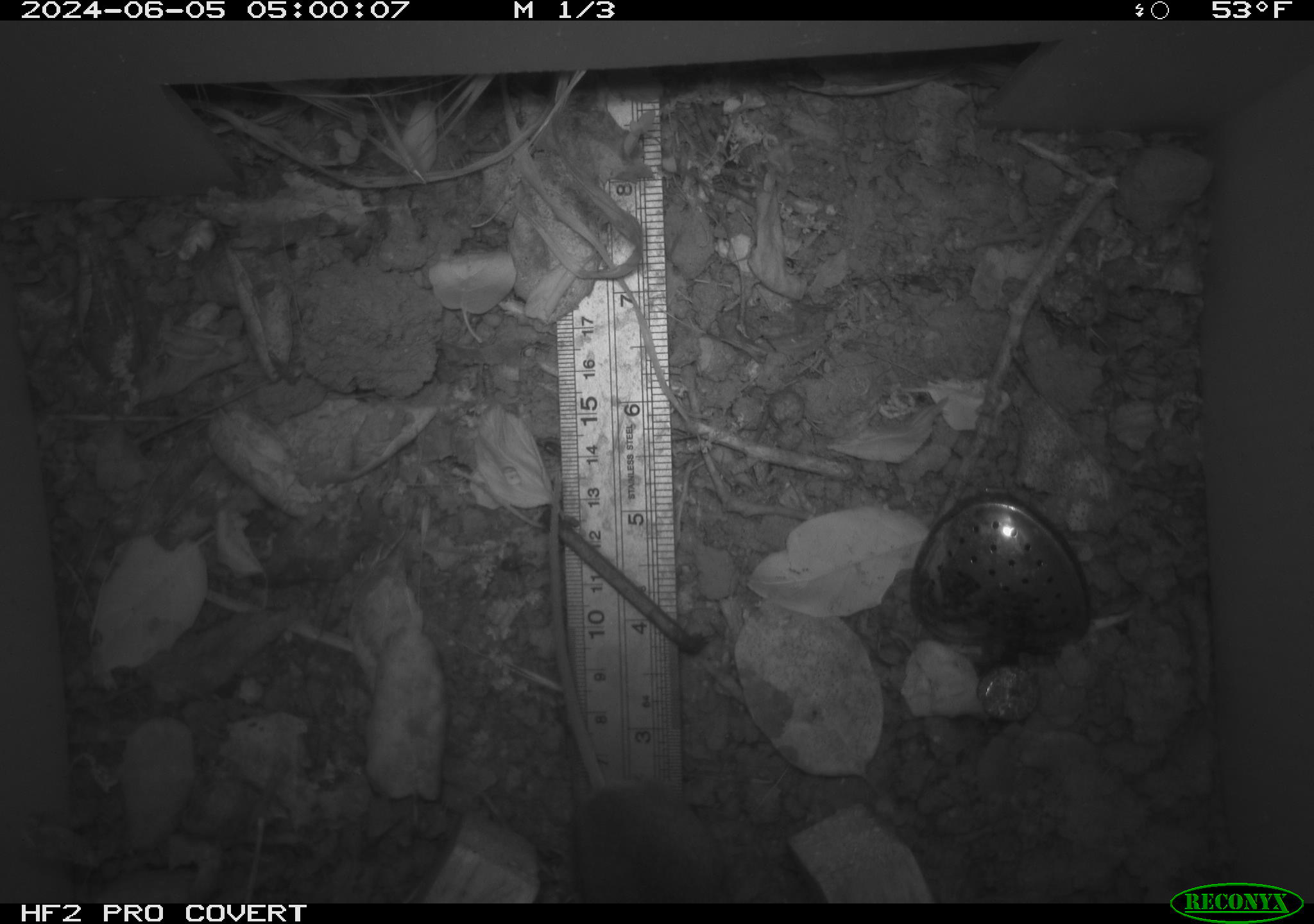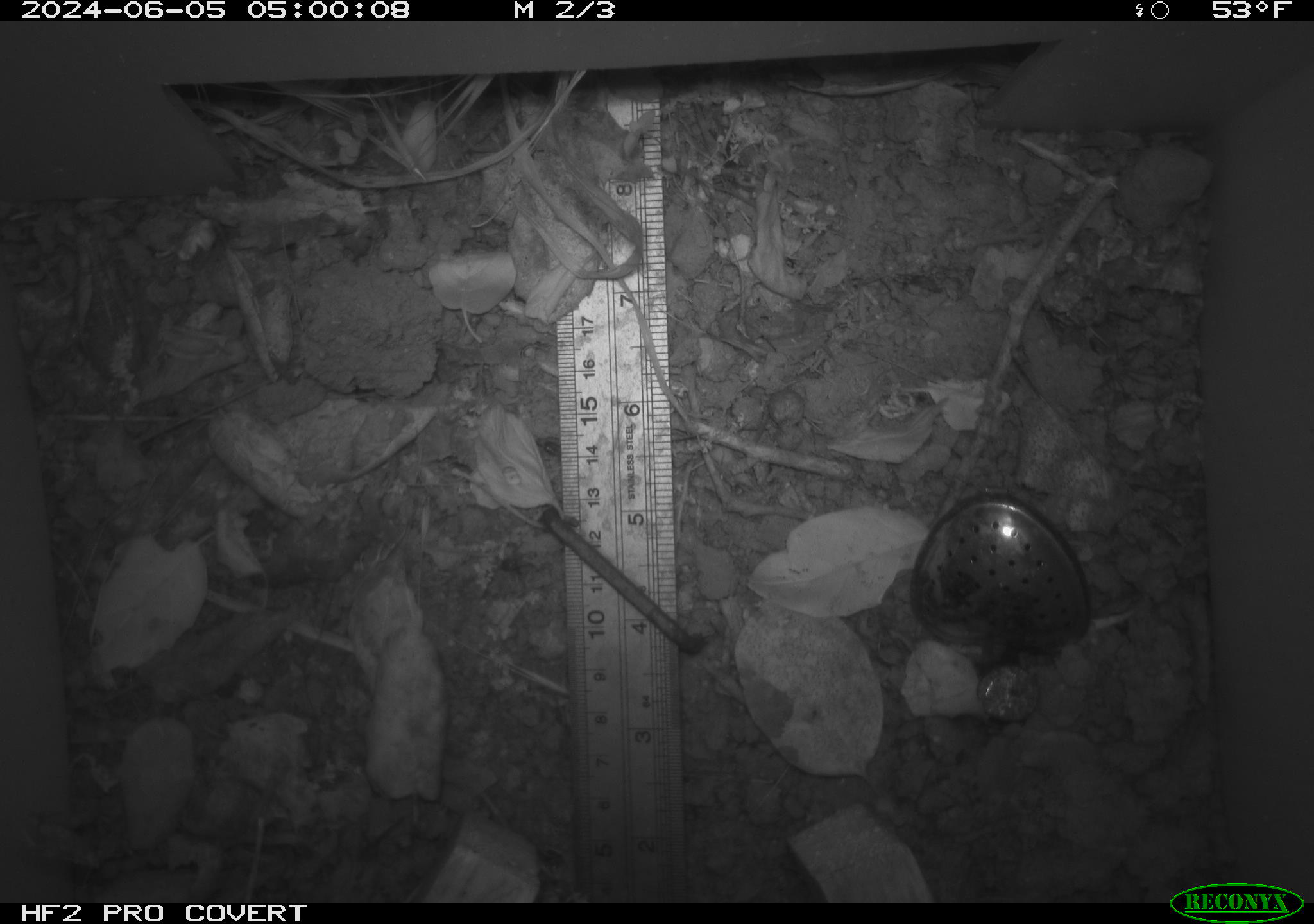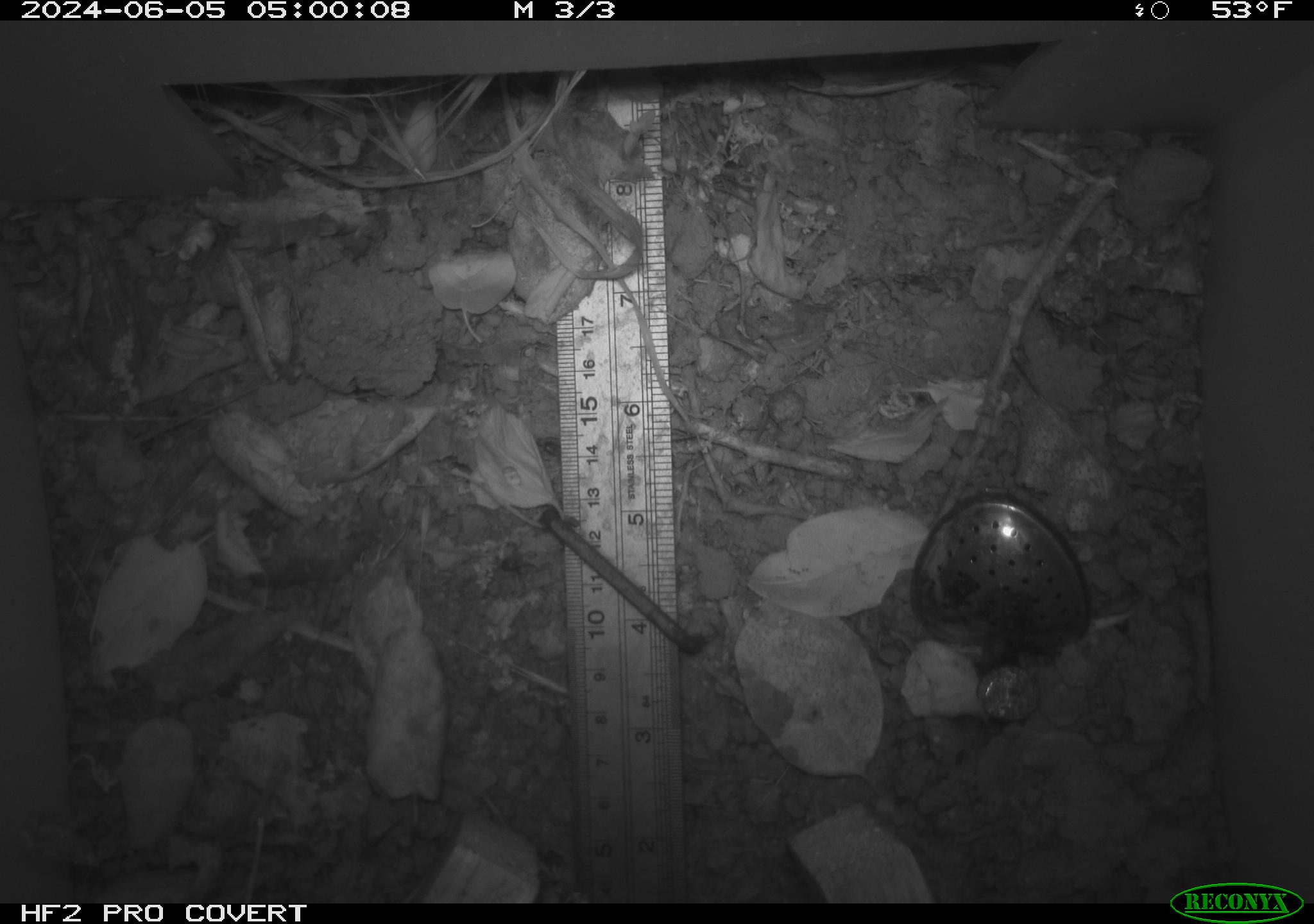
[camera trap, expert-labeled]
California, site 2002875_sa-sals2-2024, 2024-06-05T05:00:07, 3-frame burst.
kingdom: Animalia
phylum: Chordata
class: Mammalia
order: Rodentia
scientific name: Rodentia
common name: rodent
Rodent (Rodentia).